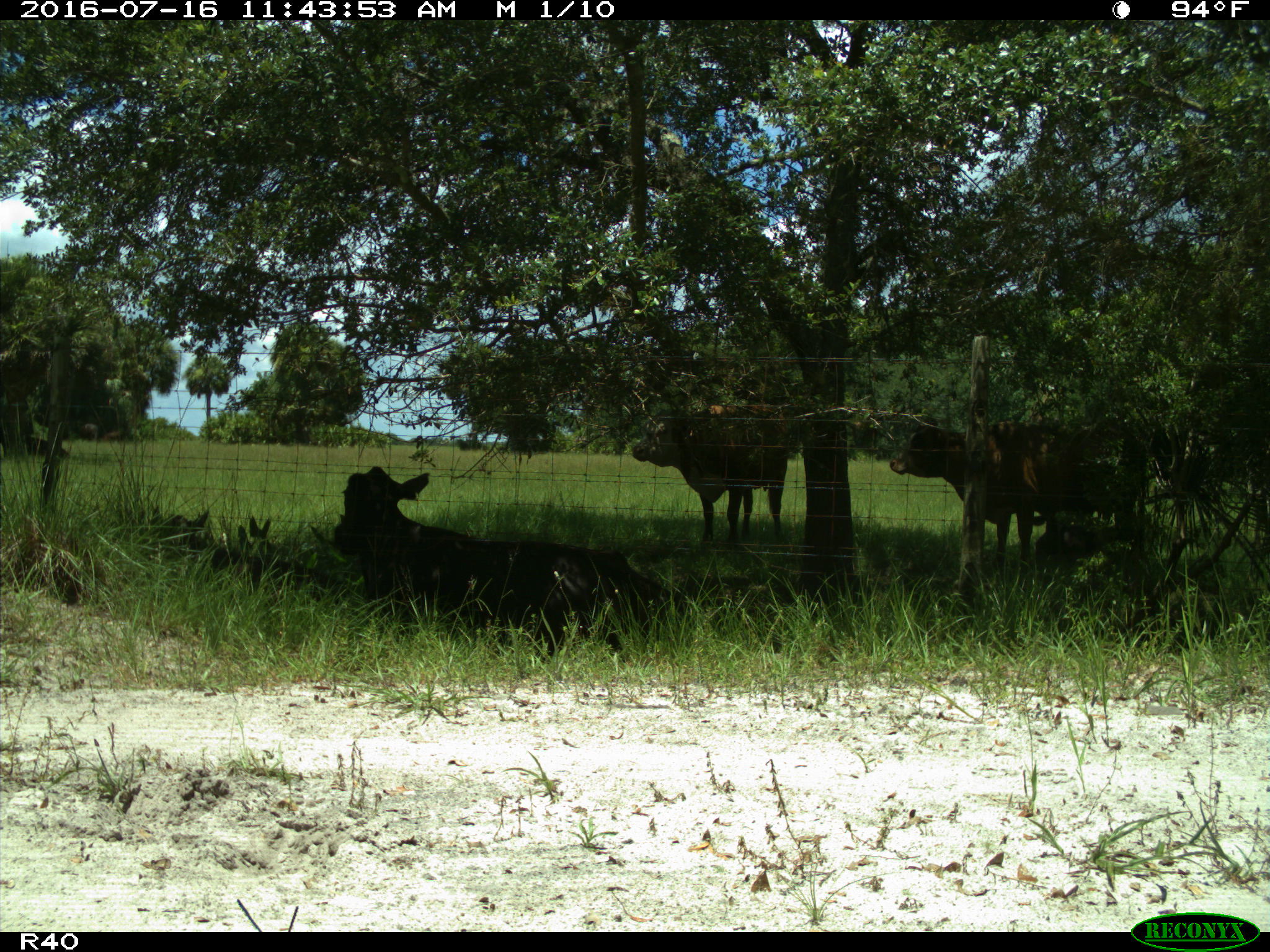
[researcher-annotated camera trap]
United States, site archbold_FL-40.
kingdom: Animalia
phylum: Chordata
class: Mammalia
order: Artiodactyla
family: Bovidae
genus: Bos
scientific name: Bos taurus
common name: domestic cow